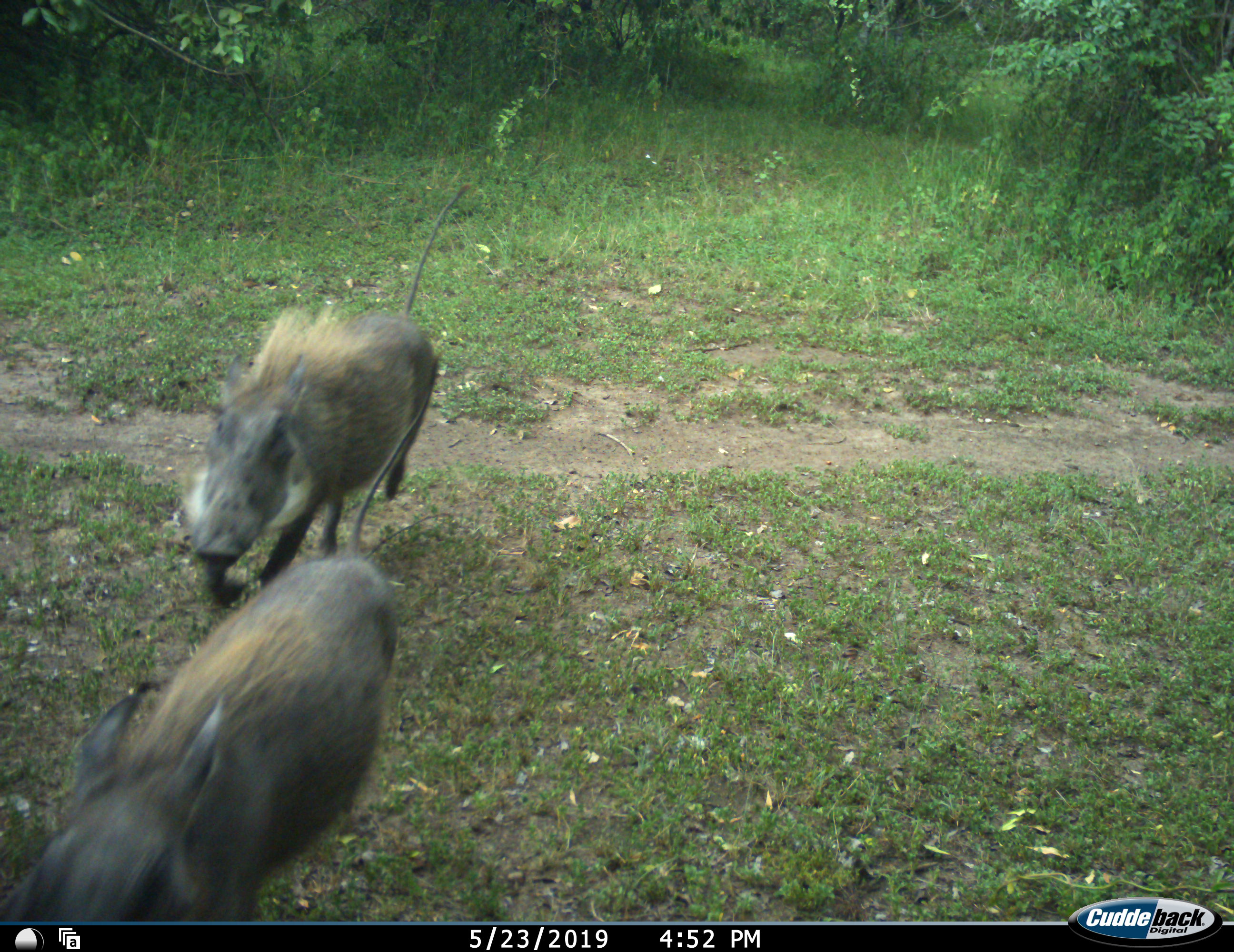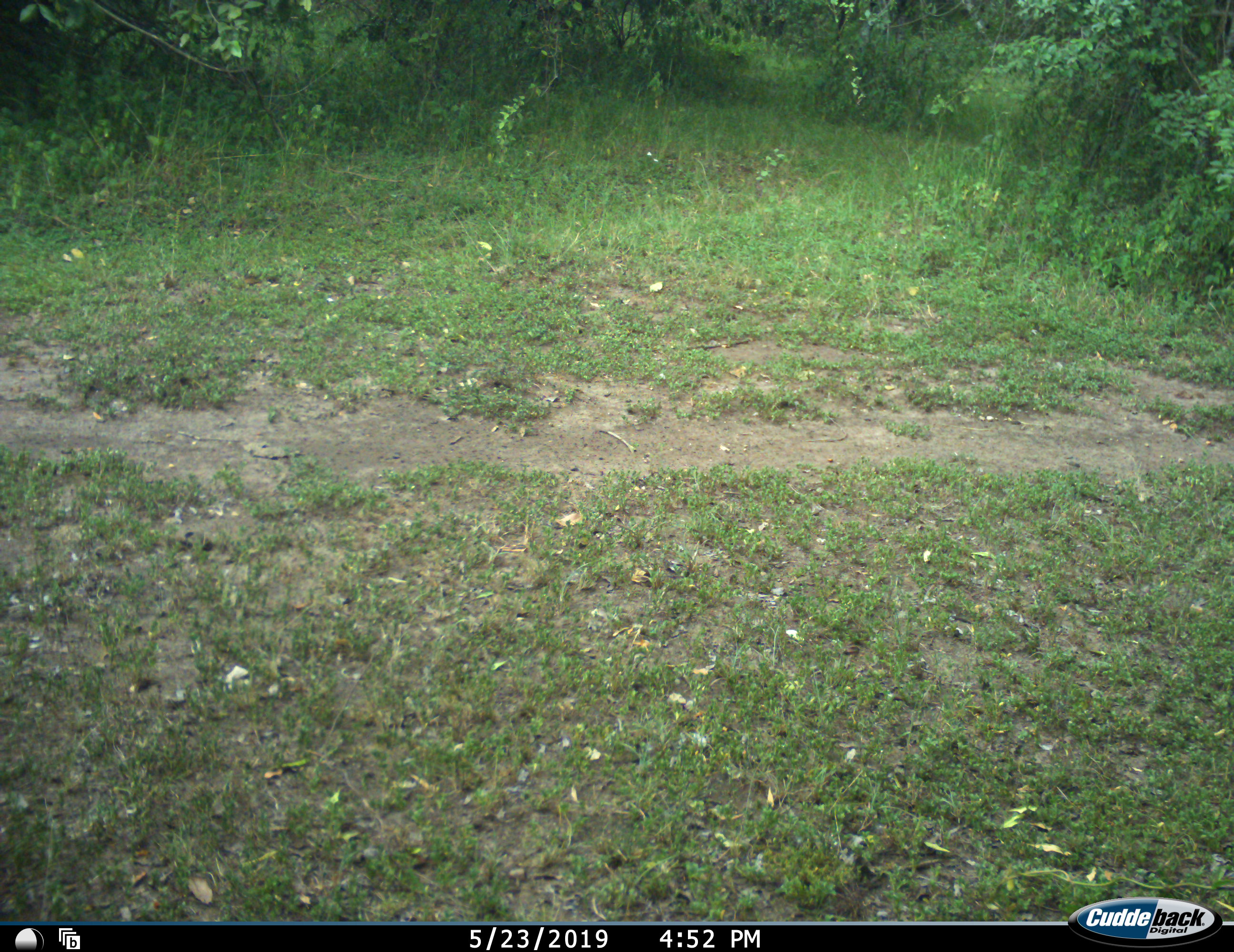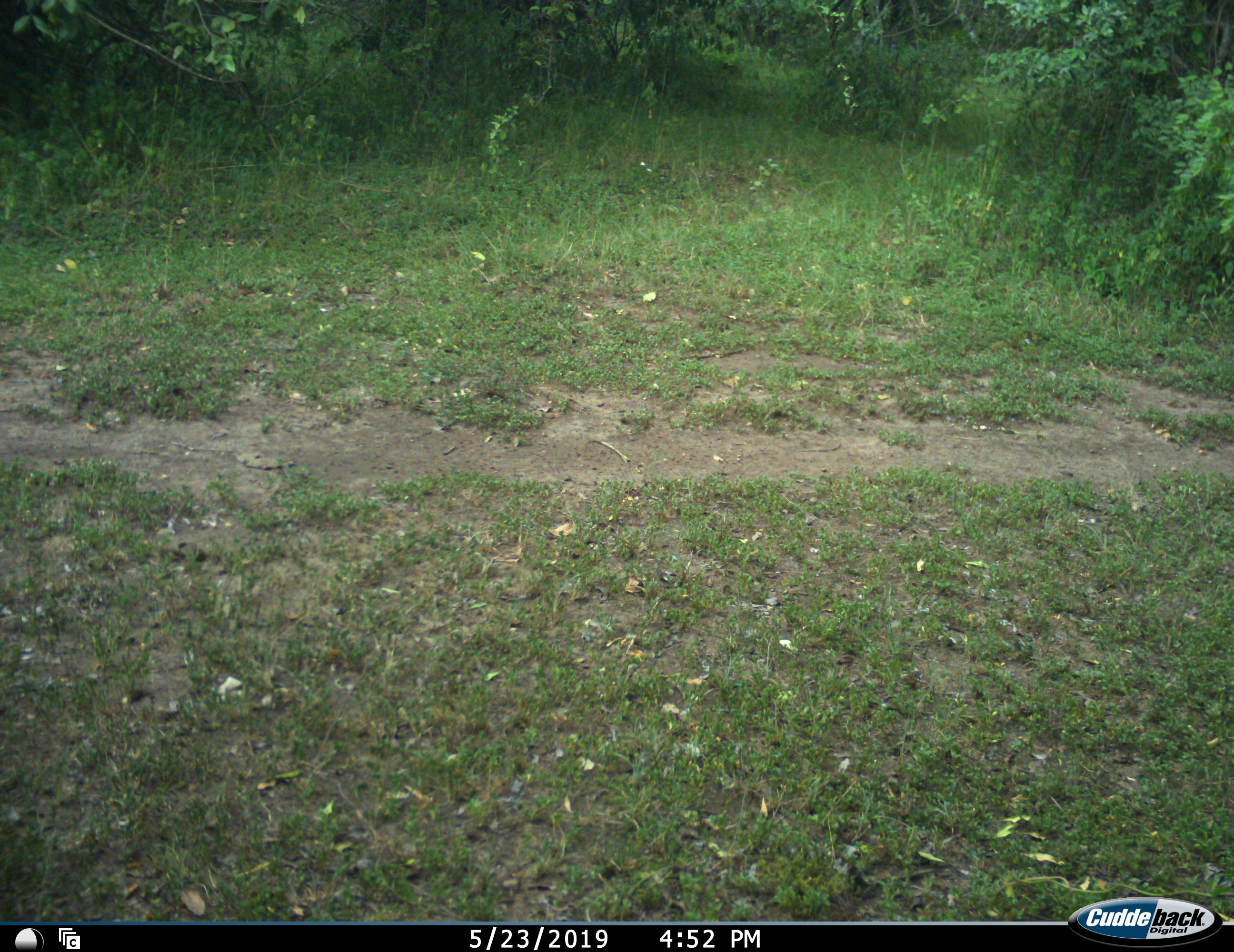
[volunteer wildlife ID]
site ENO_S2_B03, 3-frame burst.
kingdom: Animalia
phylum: Chordata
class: Mammalia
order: Artiodactyla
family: Suidae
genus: Phacochoerus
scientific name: Phacochoerus africanus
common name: warthog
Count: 2.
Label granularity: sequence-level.